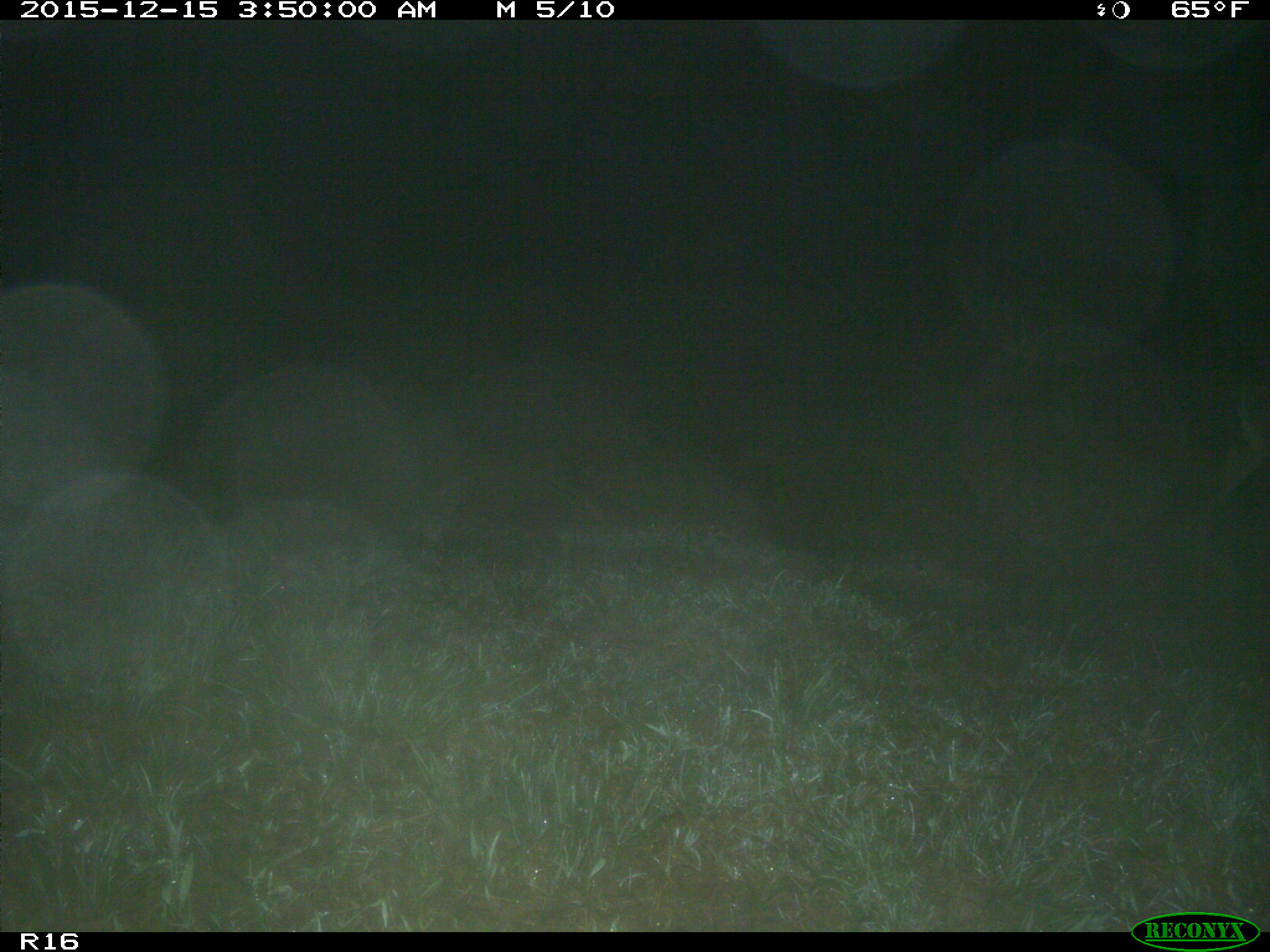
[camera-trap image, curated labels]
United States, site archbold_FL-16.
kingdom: Animalia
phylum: Chordata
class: Mammalia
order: Artiodactyla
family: Cervidae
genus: Odocoileus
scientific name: Odocoileus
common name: deer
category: unidentified deer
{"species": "unidentified deer (deer) (Odocoileus)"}